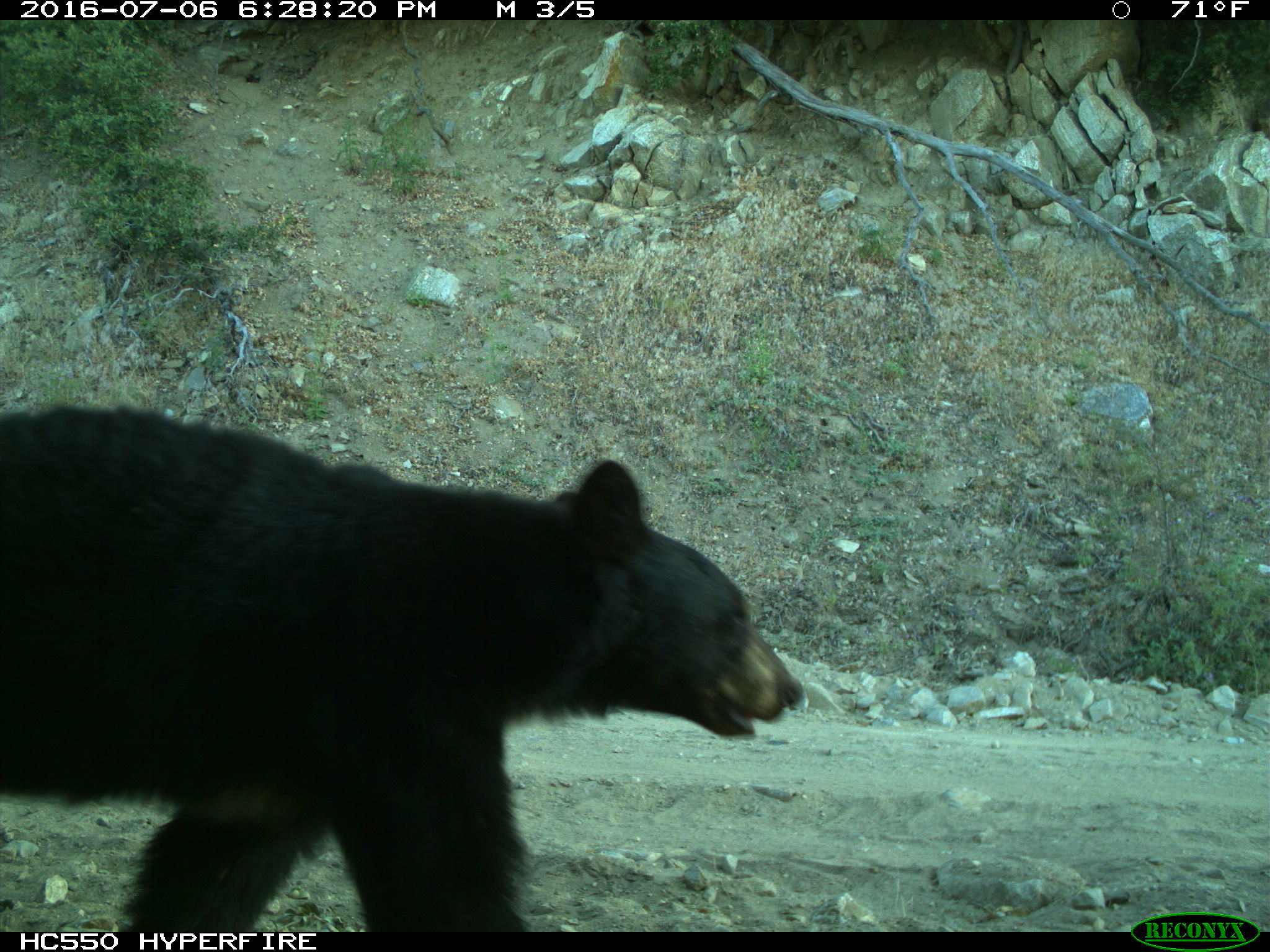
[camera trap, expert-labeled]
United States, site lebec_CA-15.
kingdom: Animalia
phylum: Chordata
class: Mammalia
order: Carnivora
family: Ursidae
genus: Ursus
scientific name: Ursus americanus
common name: american black bear